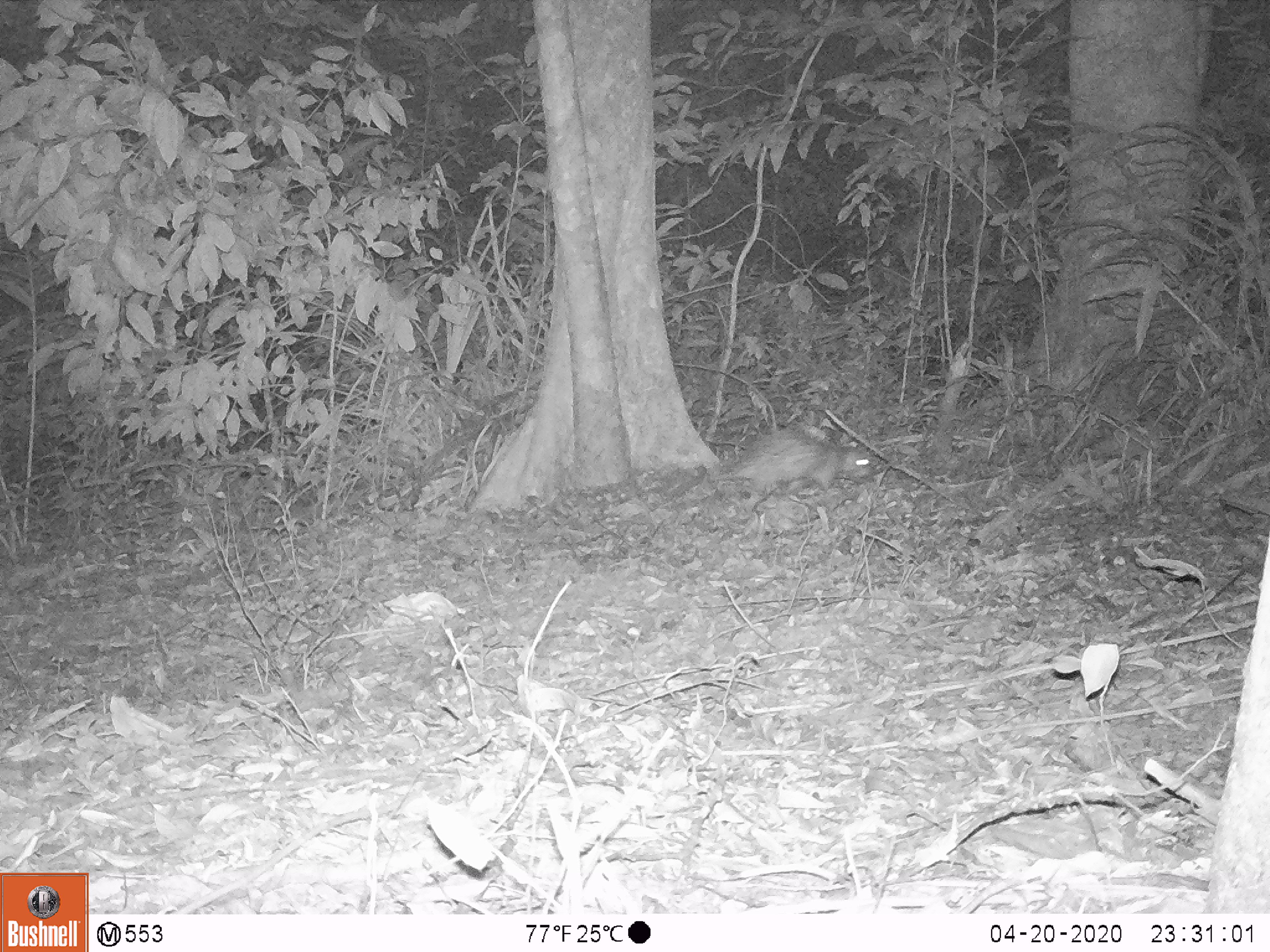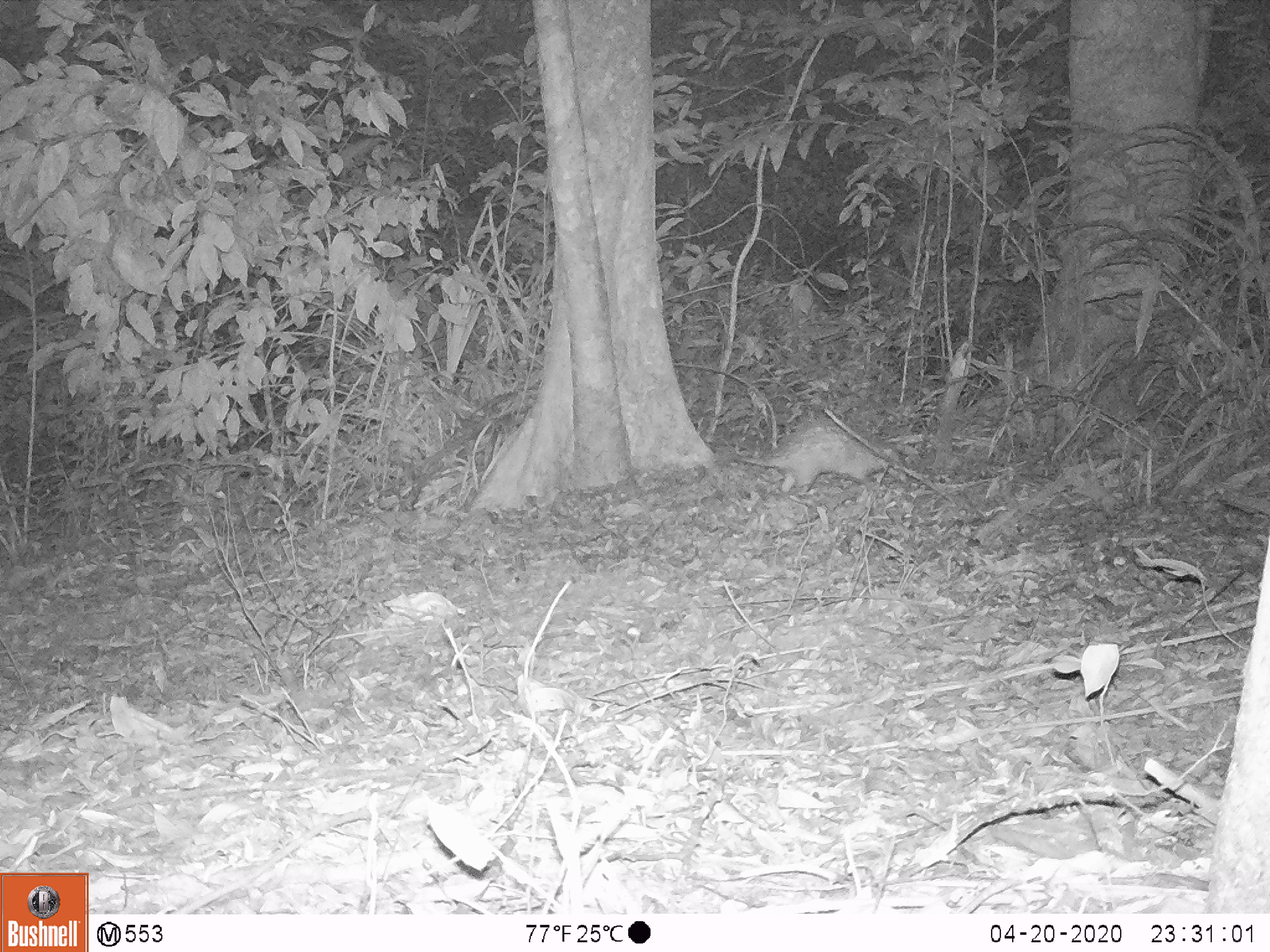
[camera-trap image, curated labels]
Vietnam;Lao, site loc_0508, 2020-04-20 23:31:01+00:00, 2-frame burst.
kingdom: Animalia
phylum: Chordata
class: Mammalia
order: Rodentia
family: Hystricidae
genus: Atherurus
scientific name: Atherurus macrourus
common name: asiatic brush-tailed porcupine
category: asiatic brush tailed porcupine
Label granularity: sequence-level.